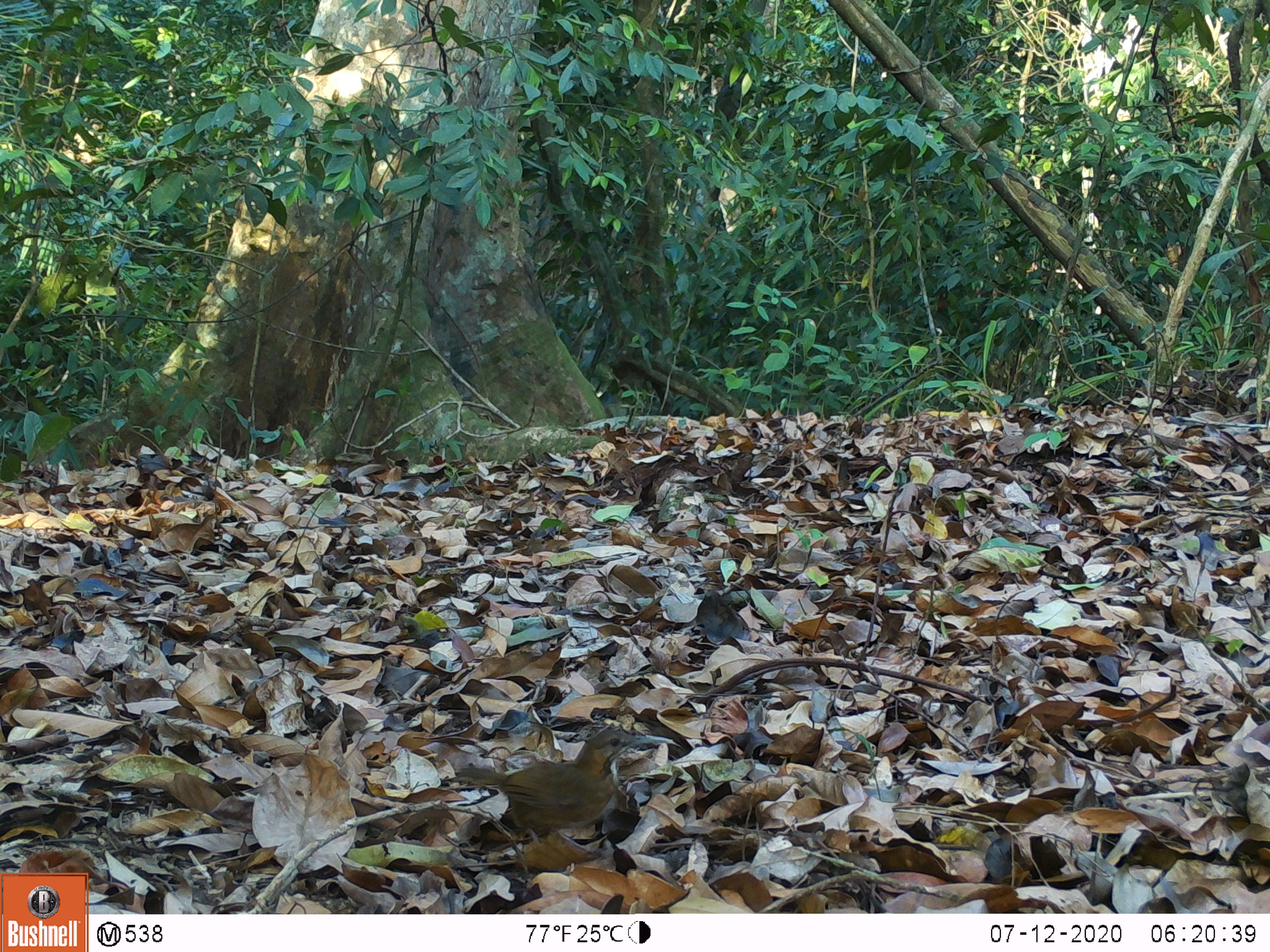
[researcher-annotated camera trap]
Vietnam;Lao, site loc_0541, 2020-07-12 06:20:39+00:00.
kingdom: Animalia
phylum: Chordata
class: Aves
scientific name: Aves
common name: bird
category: unidentified bird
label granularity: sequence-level